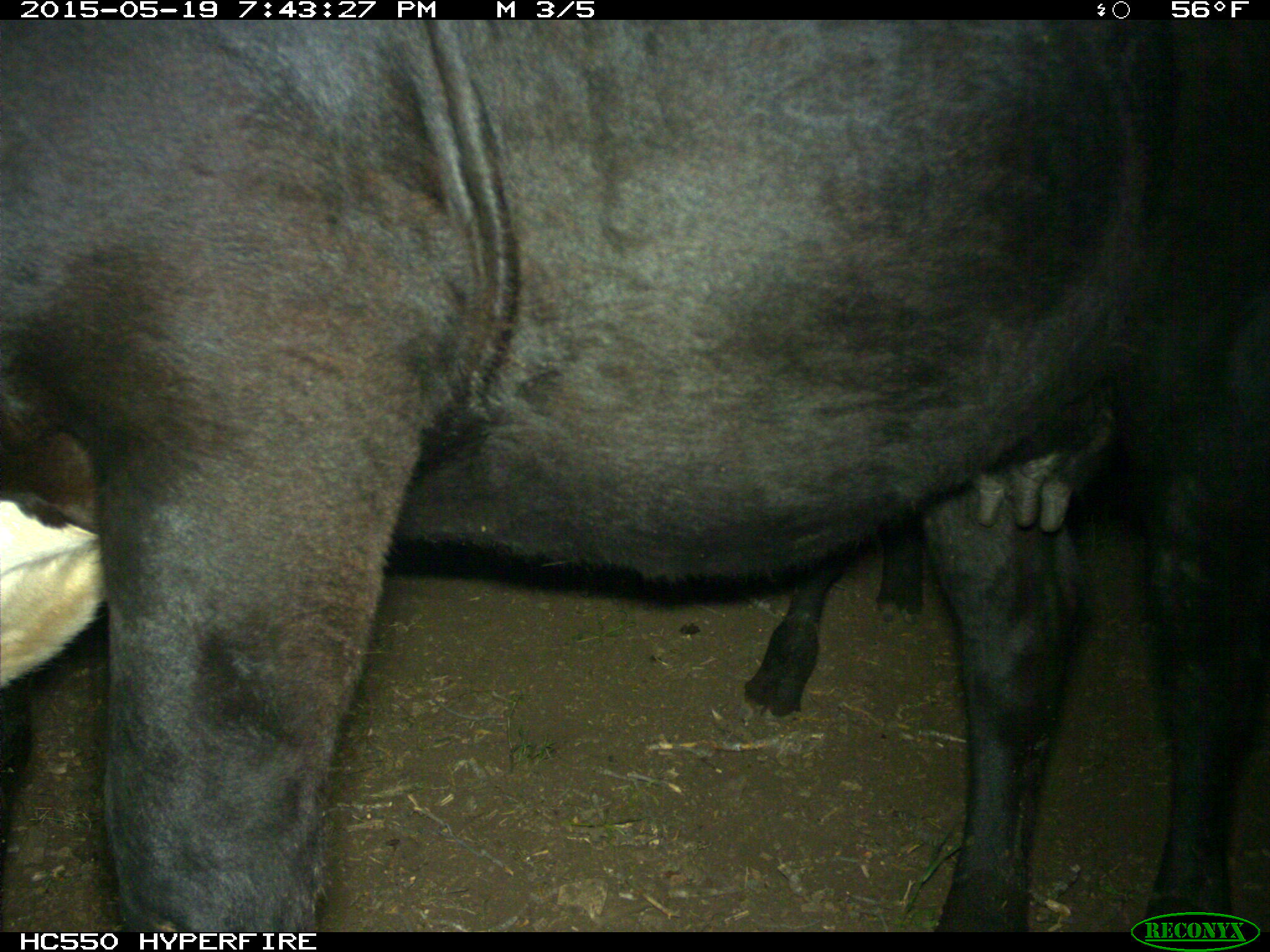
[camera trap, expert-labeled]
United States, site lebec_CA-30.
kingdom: Animalia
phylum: Chordata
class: Mammalia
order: Artiodactyla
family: Bovidae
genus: Bos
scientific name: Bos taurus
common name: domestic cow